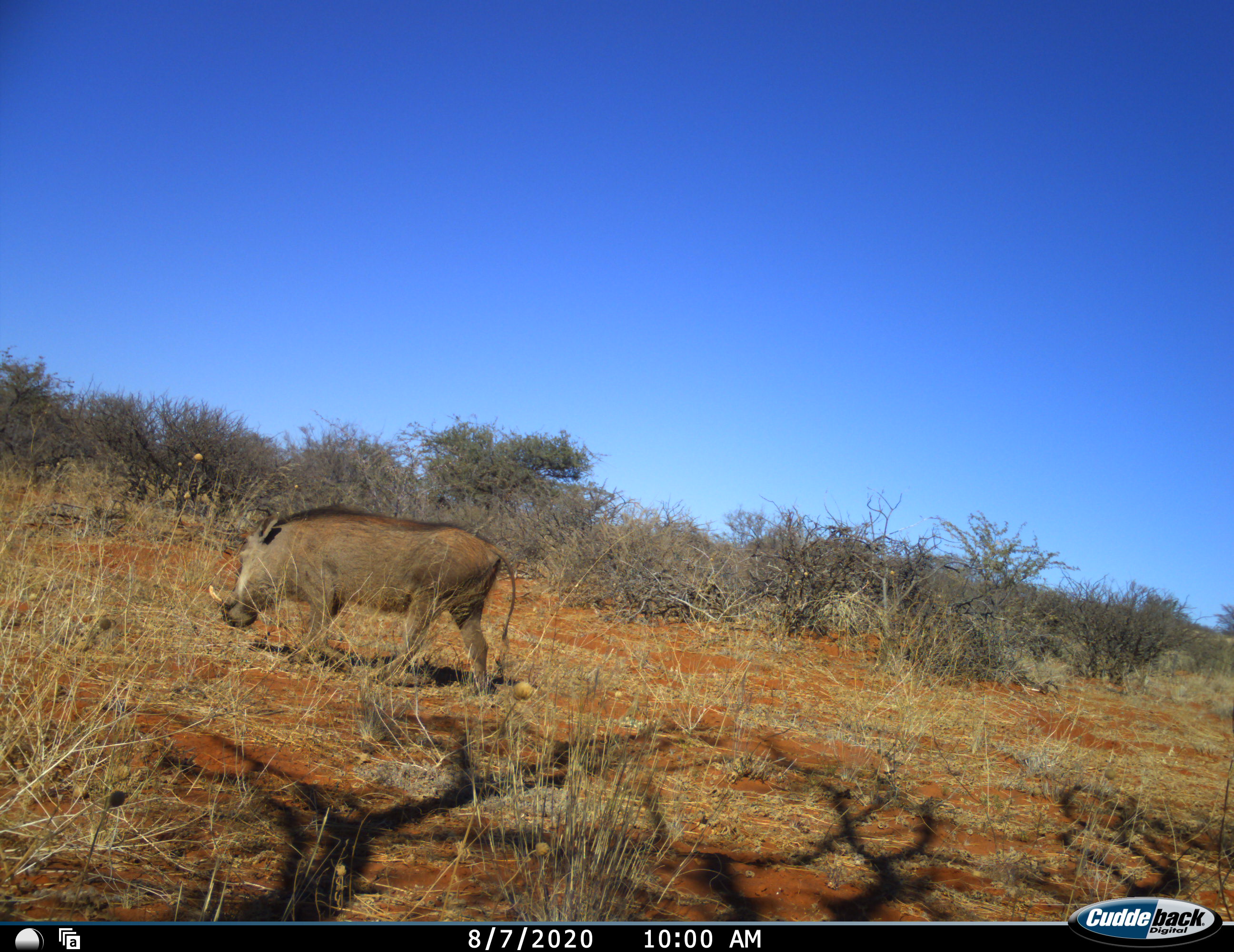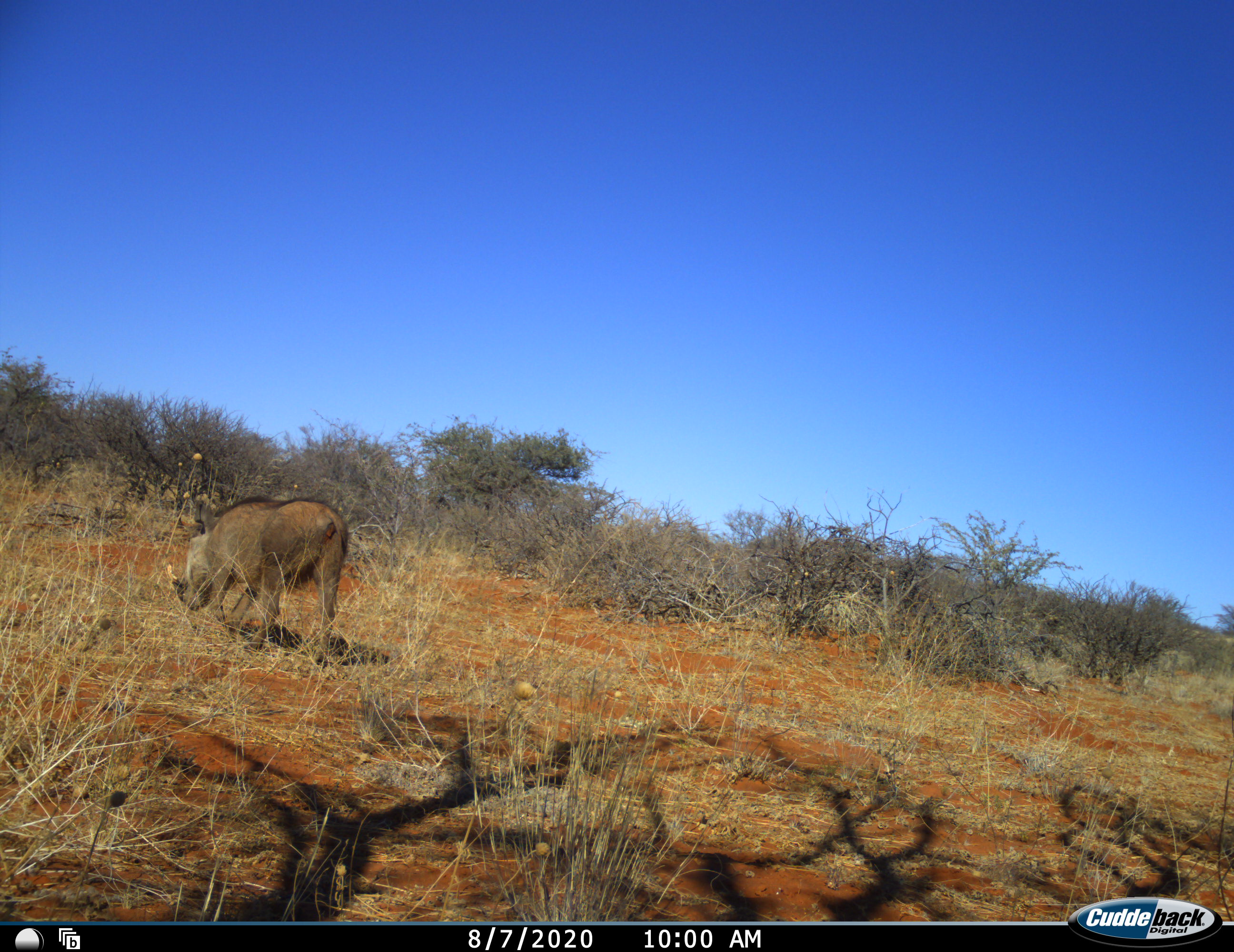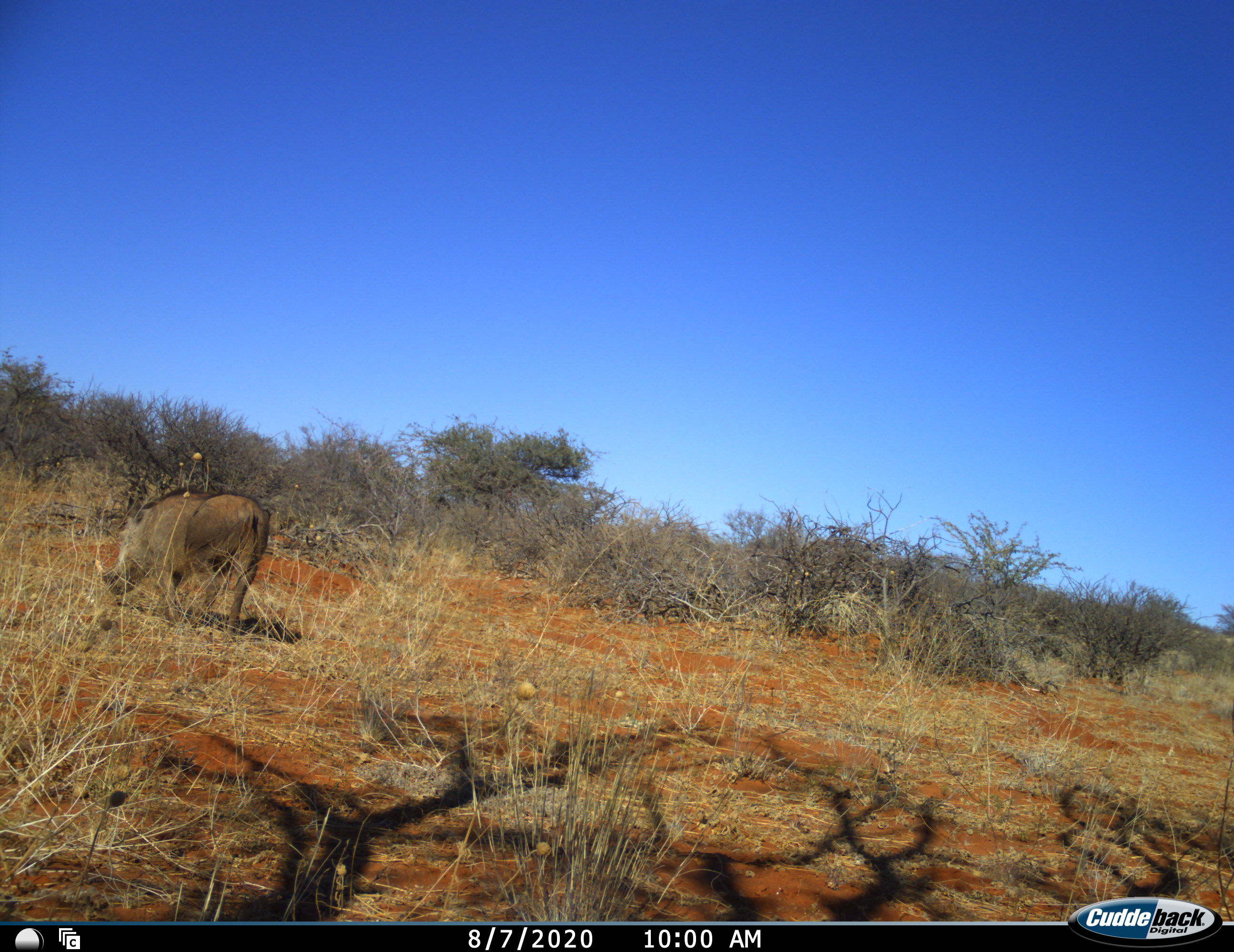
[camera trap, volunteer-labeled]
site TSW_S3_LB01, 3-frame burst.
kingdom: Animalia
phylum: Chordata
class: Mammalia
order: Artiodactyla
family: Suidae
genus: Phacochoerus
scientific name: Phacochoerus africanus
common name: warthog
Warthog (Phacochoerus africanus), count 1. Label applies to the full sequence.